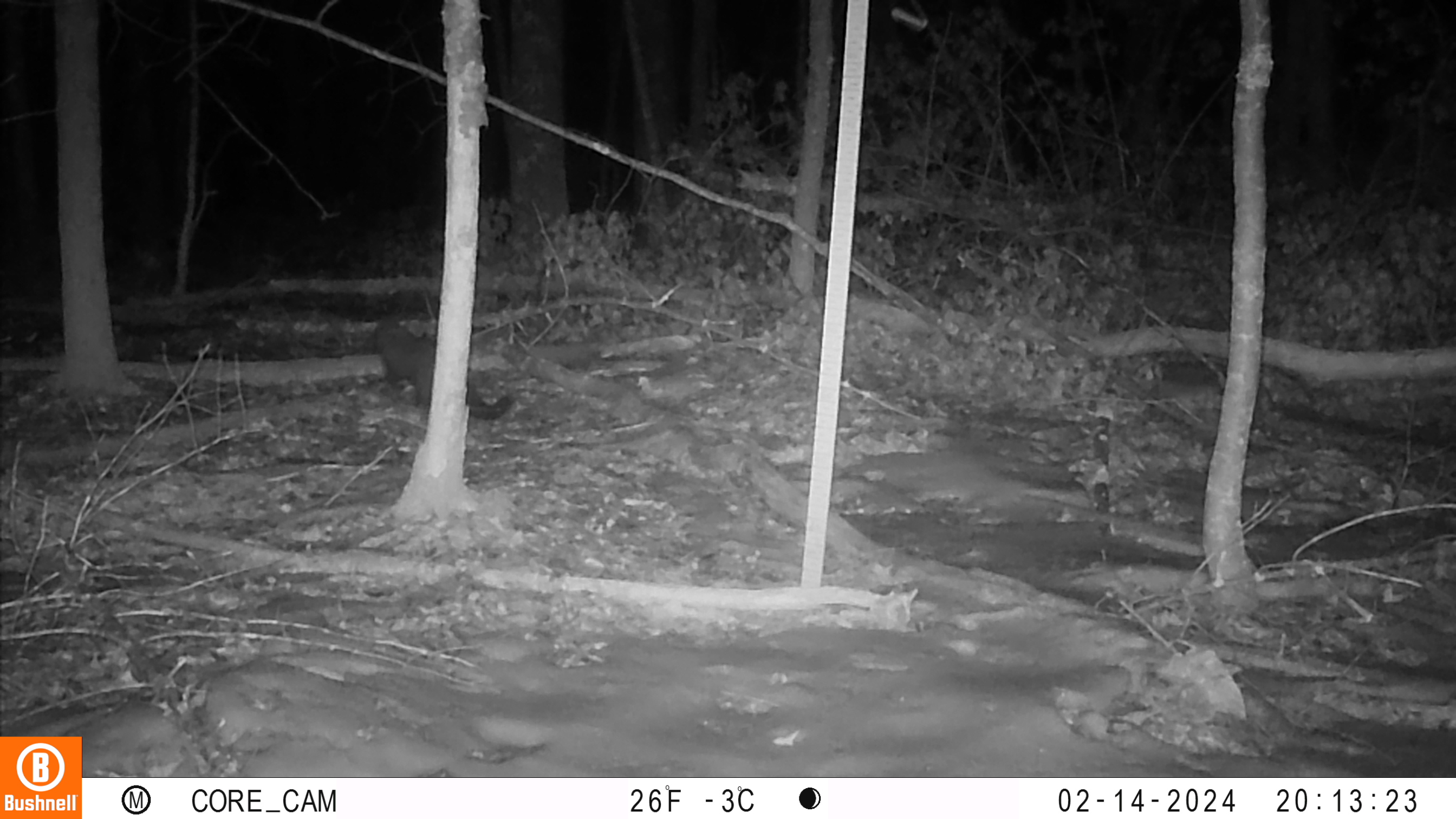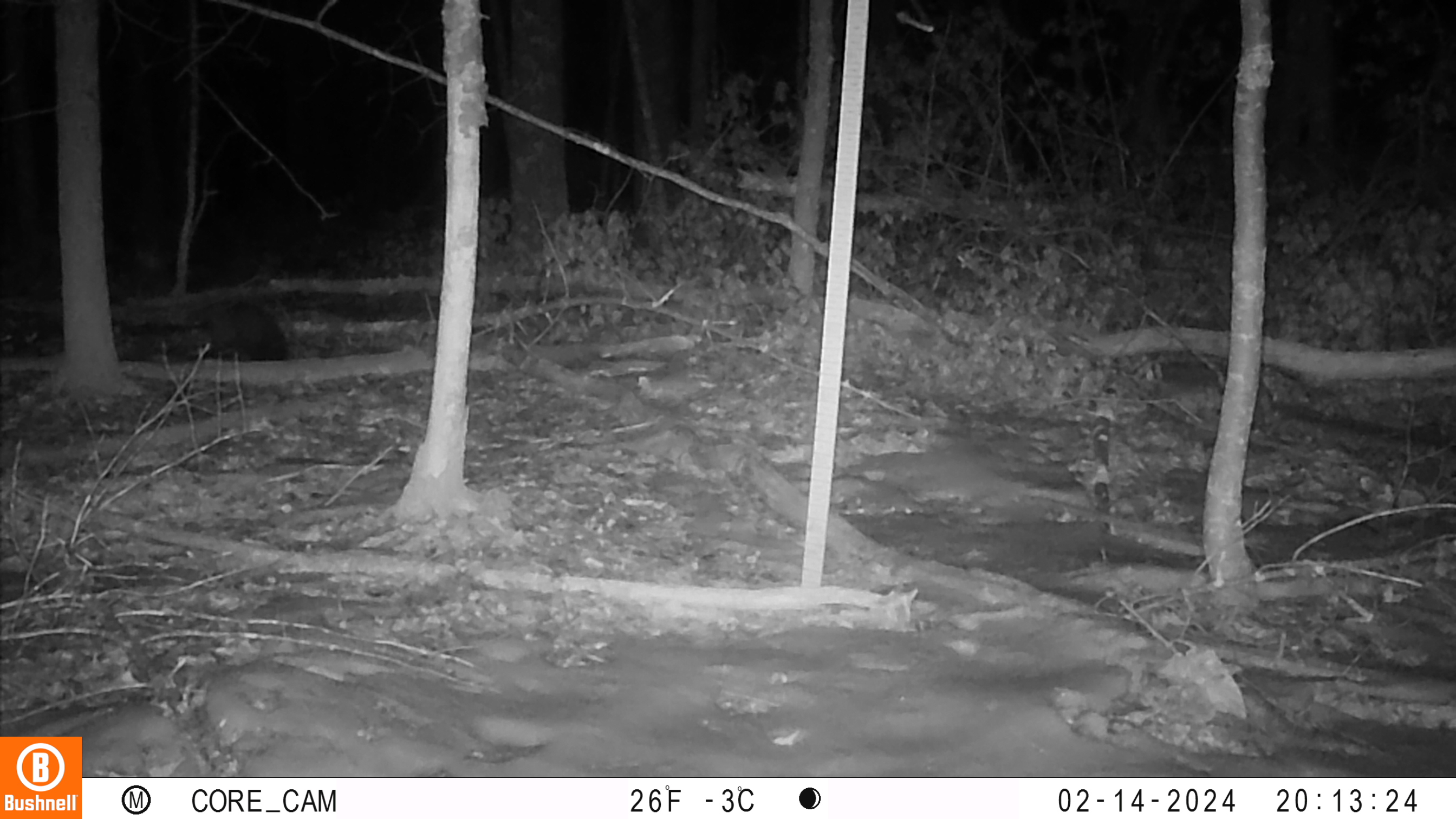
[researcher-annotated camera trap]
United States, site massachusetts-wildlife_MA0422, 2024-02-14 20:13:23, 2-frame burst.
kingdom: Animalia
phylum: Chordata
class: Mammalia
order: Carnivora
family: Mustelidae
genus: Pekania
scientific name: Pekania pennanti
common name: fisher